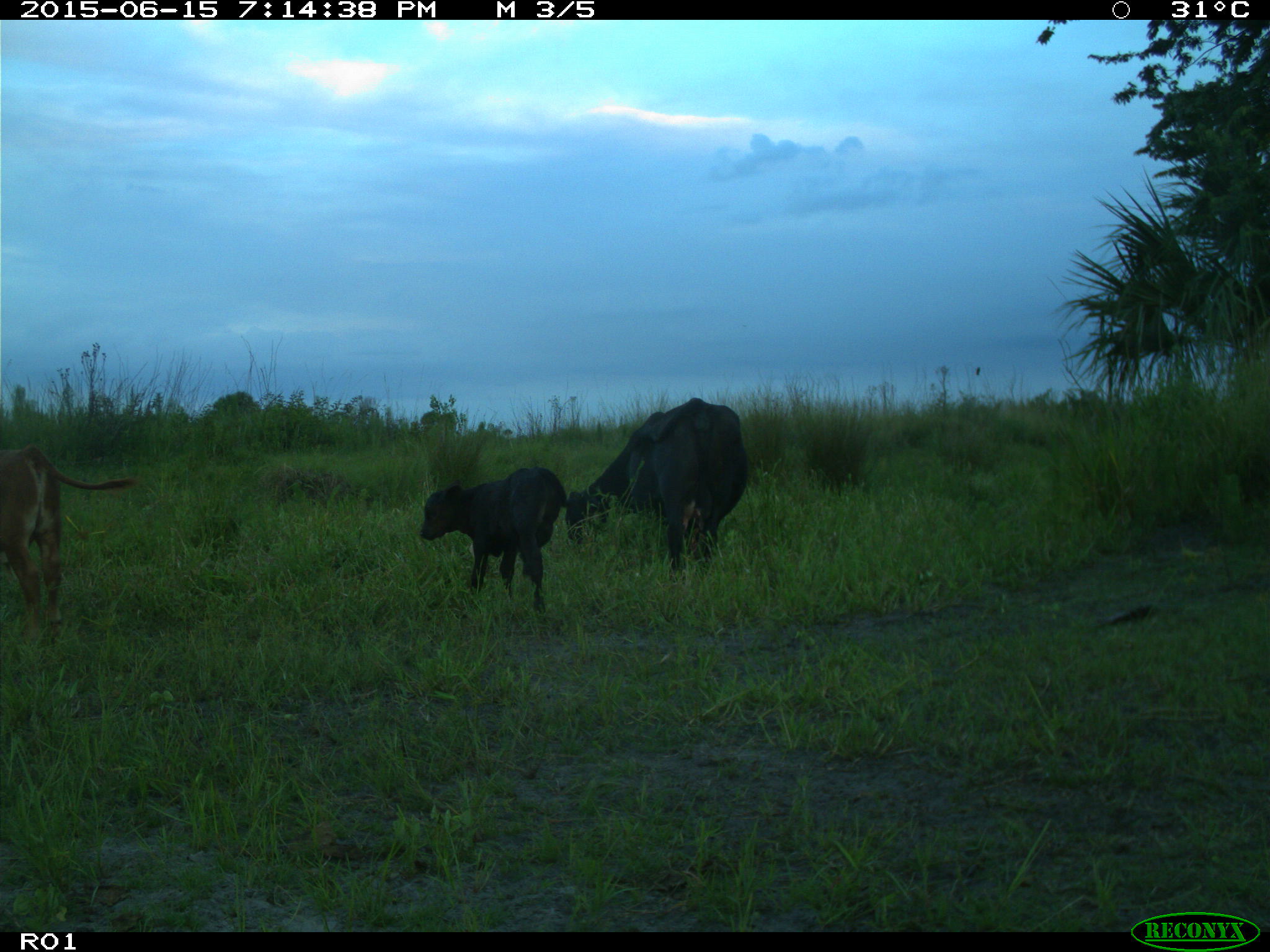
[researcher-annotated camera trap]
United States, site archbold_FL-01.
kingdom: Animalia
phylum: Chordata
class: Mammalia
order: Artiodactyla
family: Bovidae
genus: Bos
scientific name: Bos taurus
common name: domestic cow